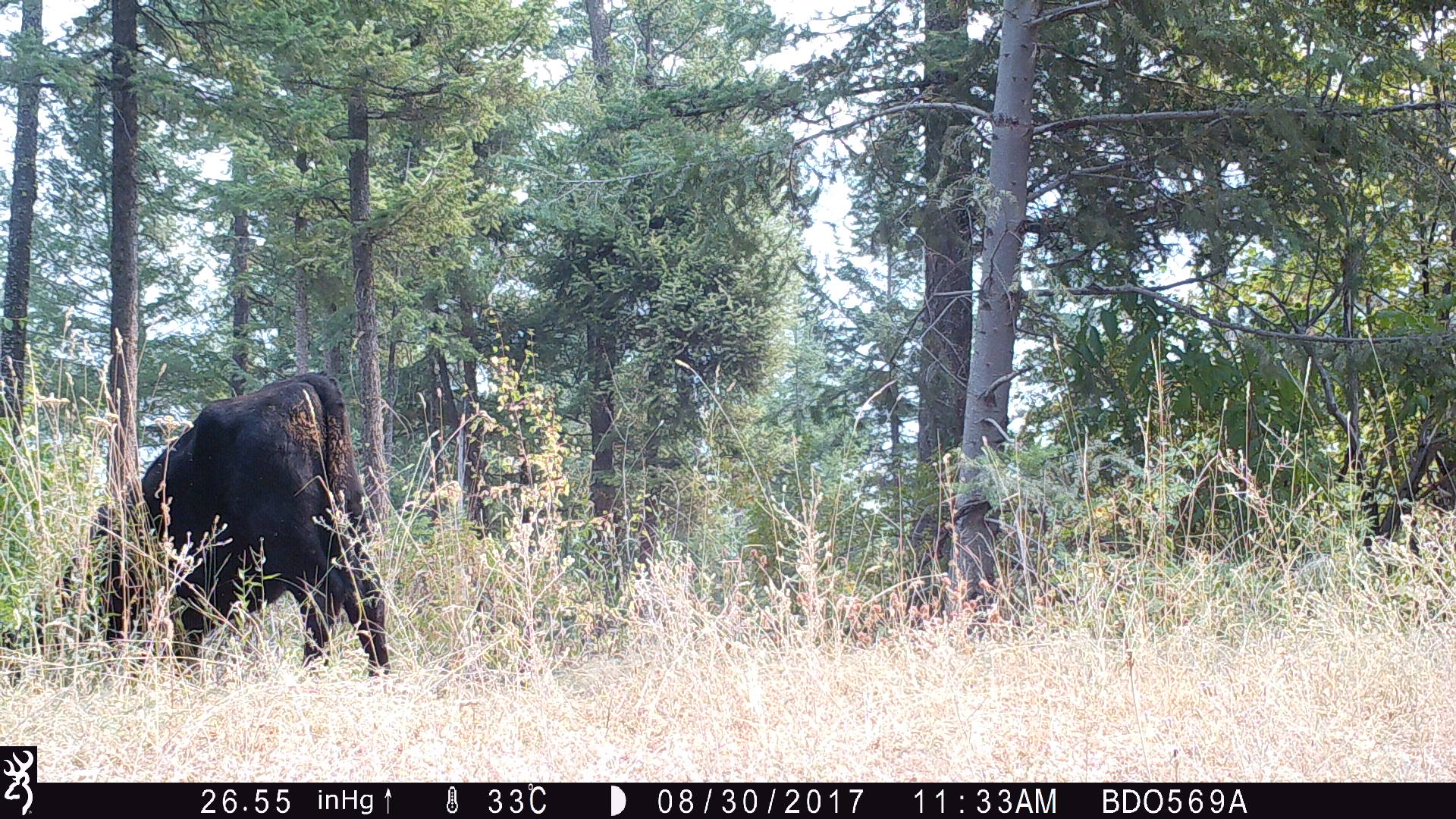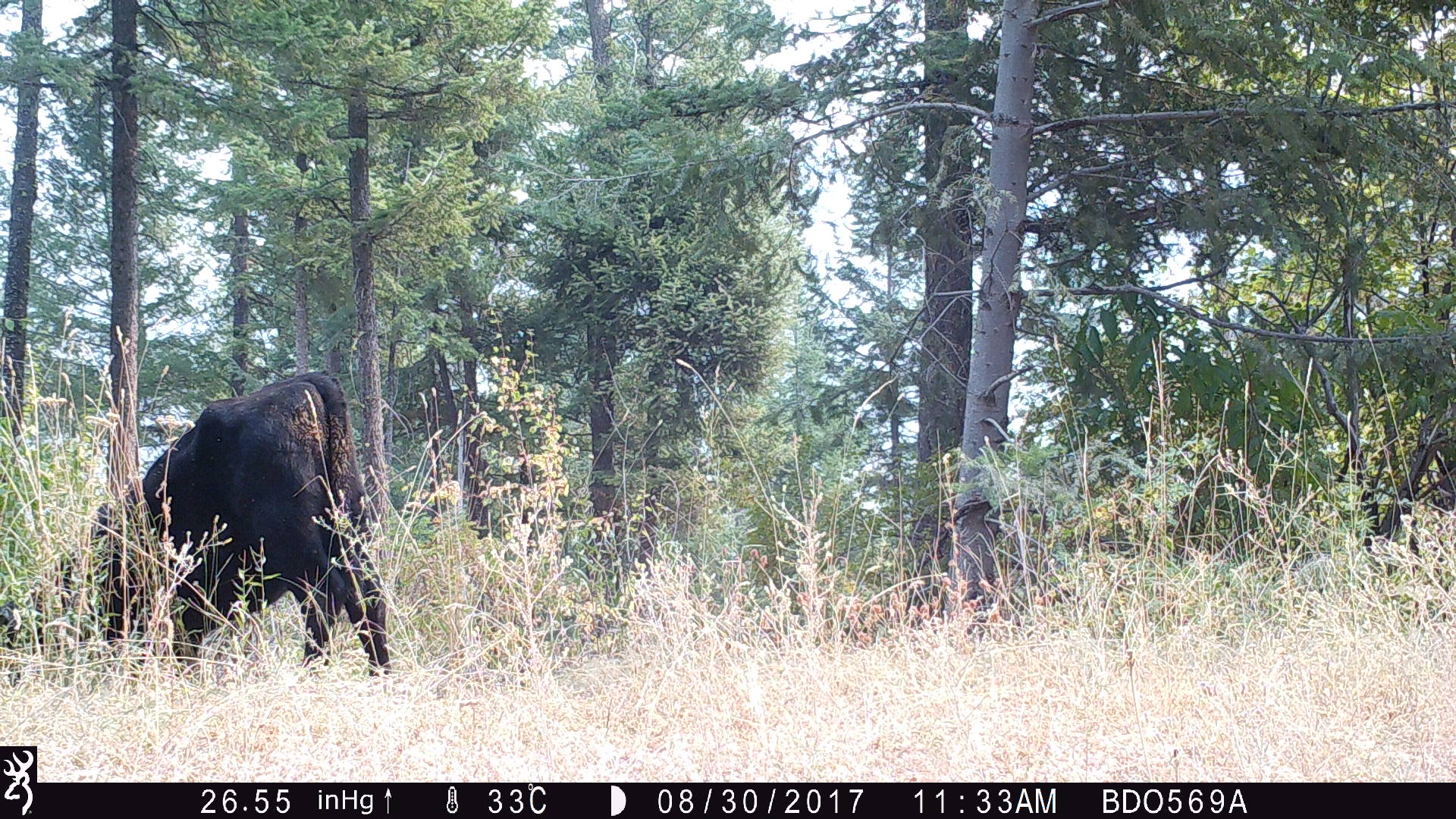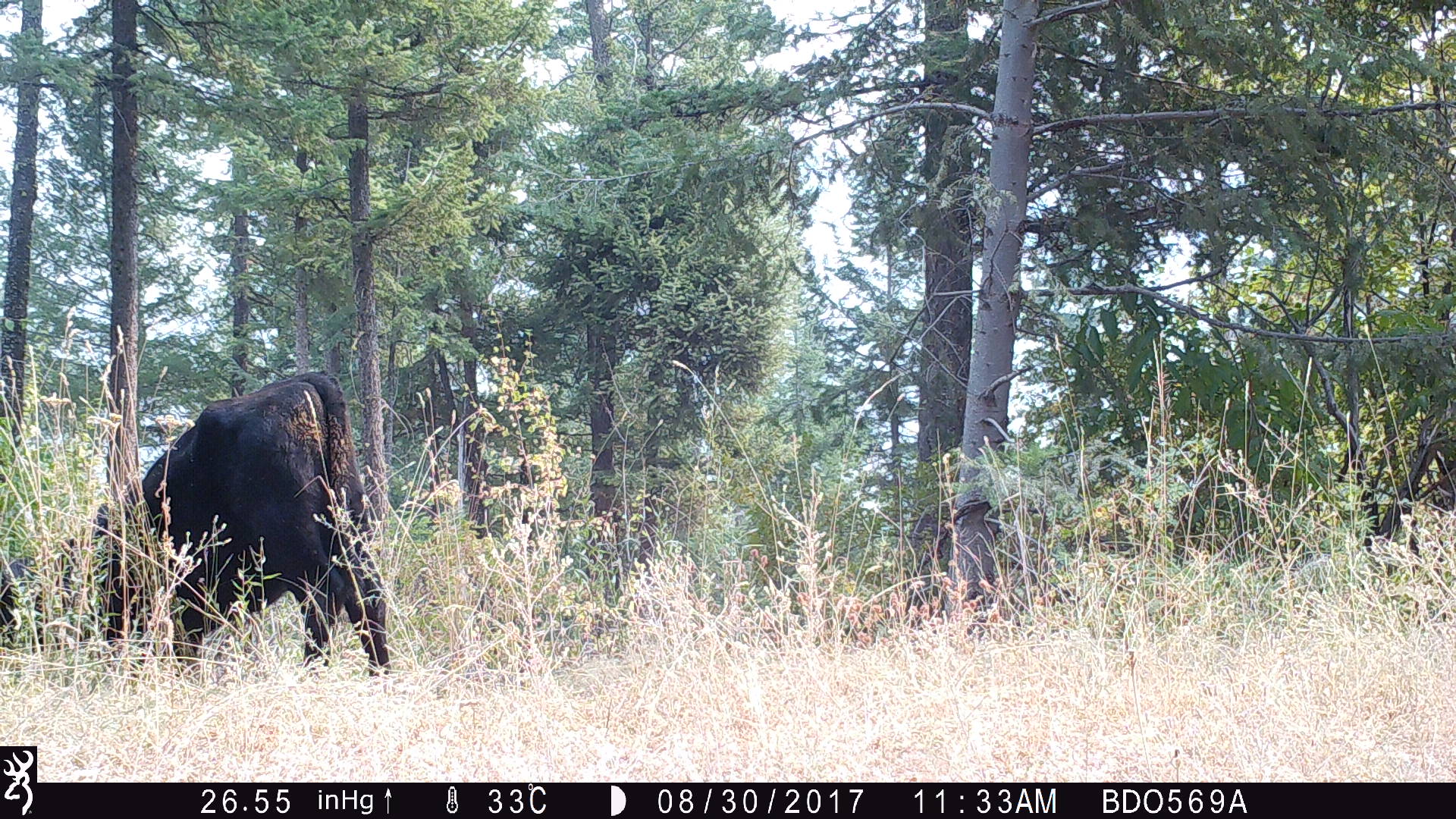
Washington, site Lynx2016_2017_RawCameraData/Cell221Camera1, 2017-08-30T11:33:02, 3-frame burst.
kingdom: Animalia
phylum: Chordata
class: Mammalia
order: Artiodactyla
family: Bovidae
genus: Bos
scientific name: Bos taurus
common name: domestic cattle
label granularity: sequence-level